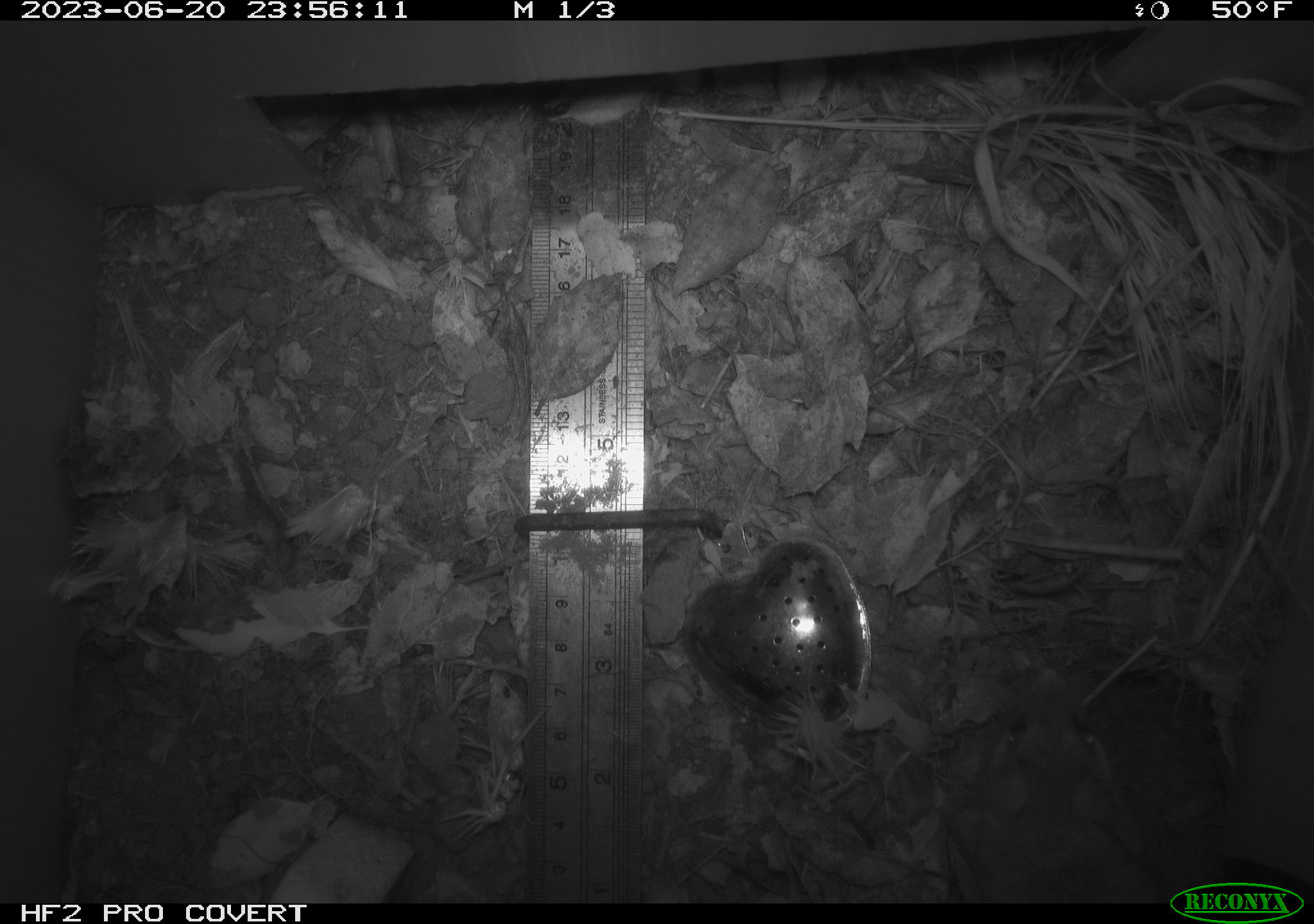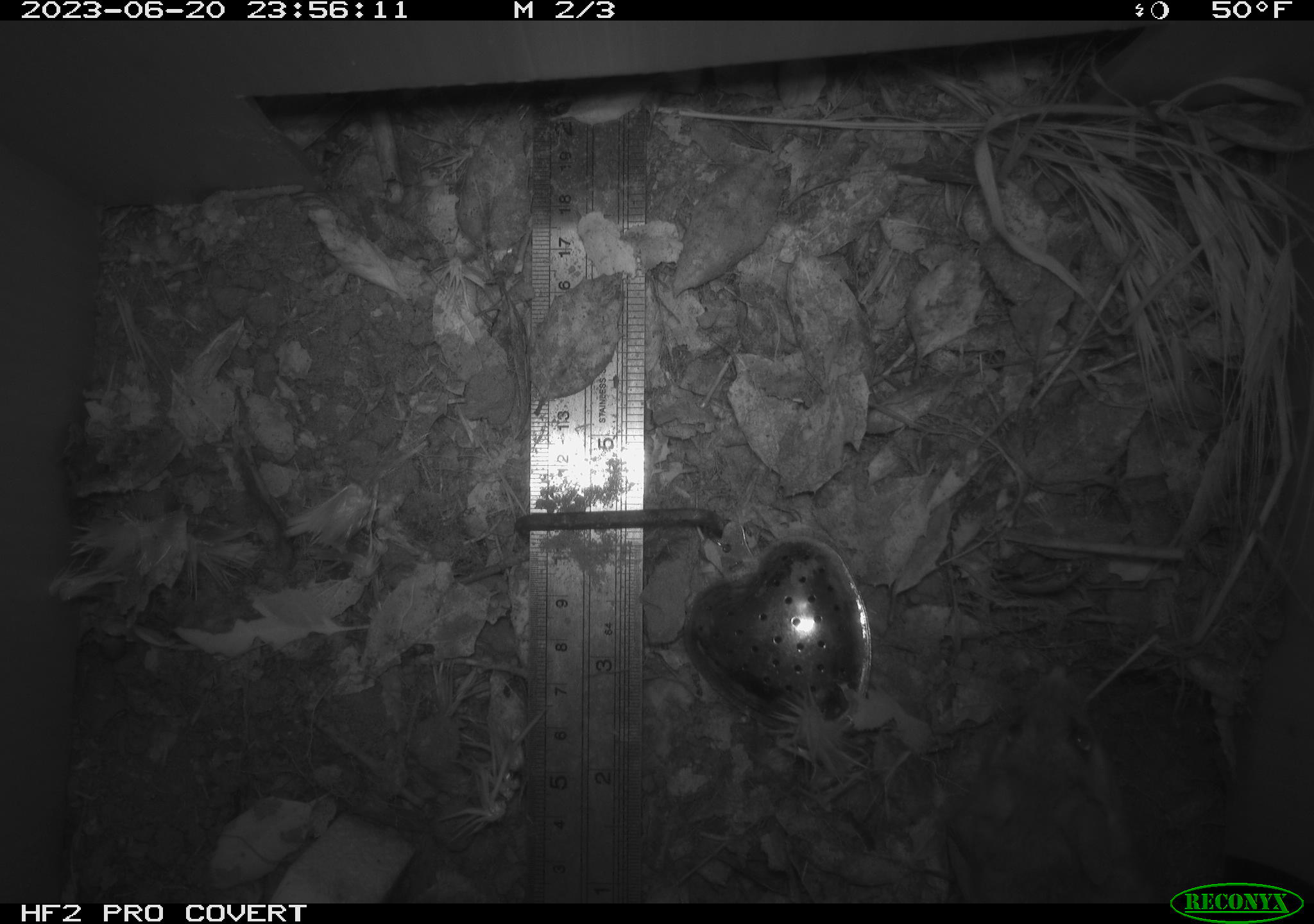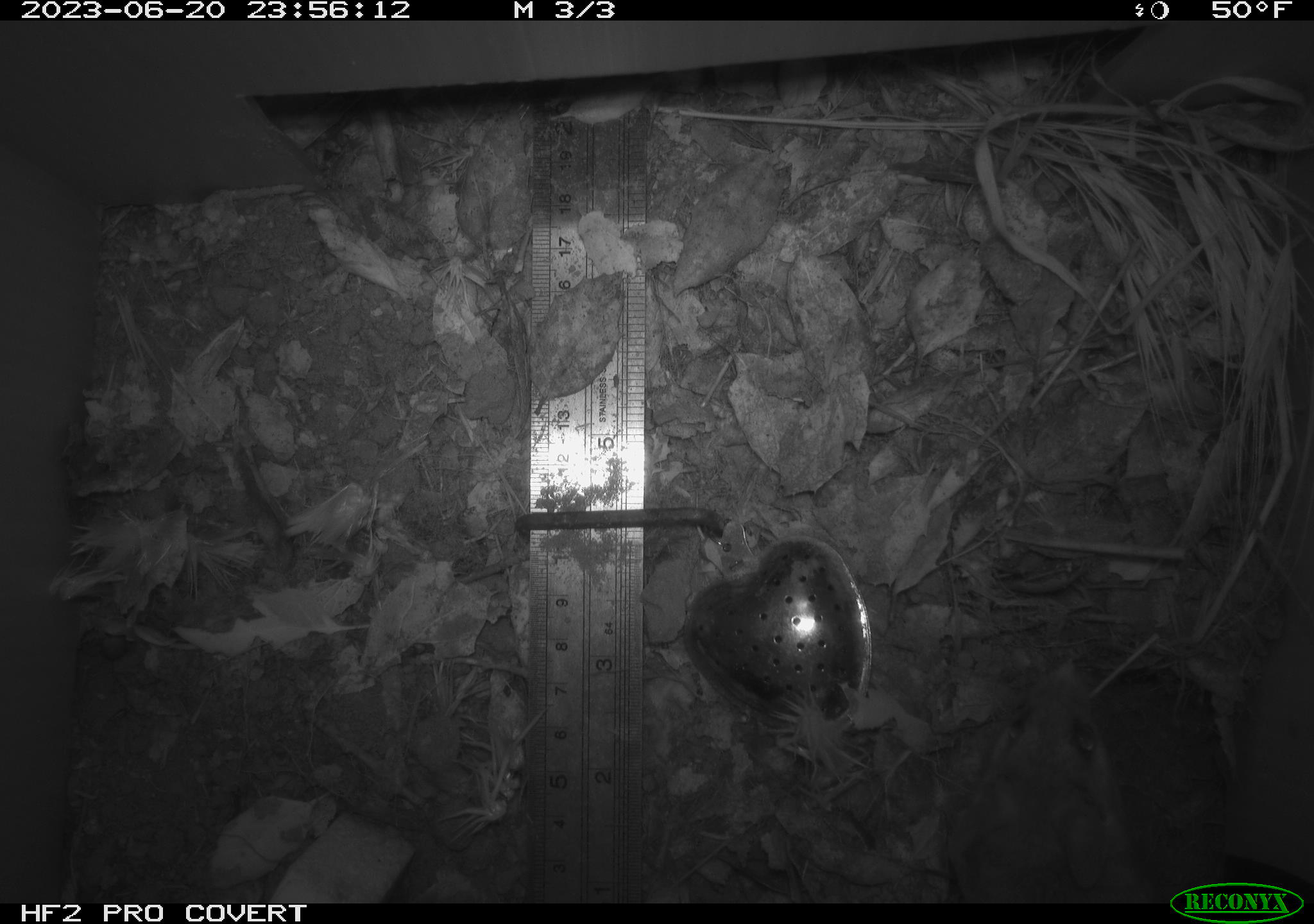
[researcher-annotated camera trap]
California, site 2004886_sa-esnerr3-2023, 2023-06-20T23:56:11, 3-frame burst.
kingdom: Animalia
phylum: Chordata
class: Mammalia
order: Rodentia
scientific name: Rodentia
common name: mouse species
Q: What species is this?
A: Mouse species (Rodentia).